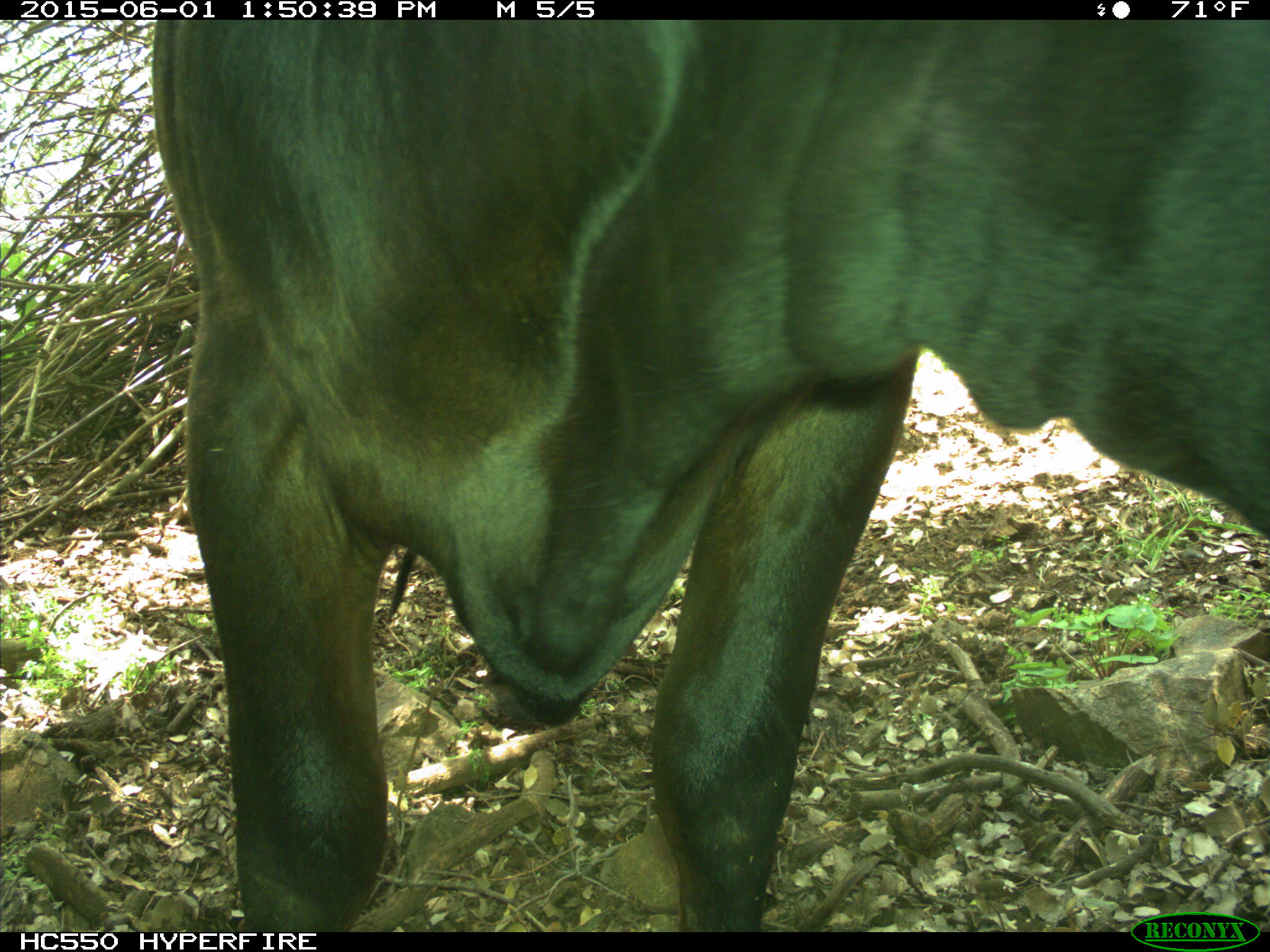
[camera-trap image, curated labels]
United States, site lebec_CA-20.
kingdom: Animalia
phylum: Chordata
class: Mammalia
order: Artiodactyla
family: Bovidae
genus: Bos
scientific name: Bos taurus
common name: domestic cow